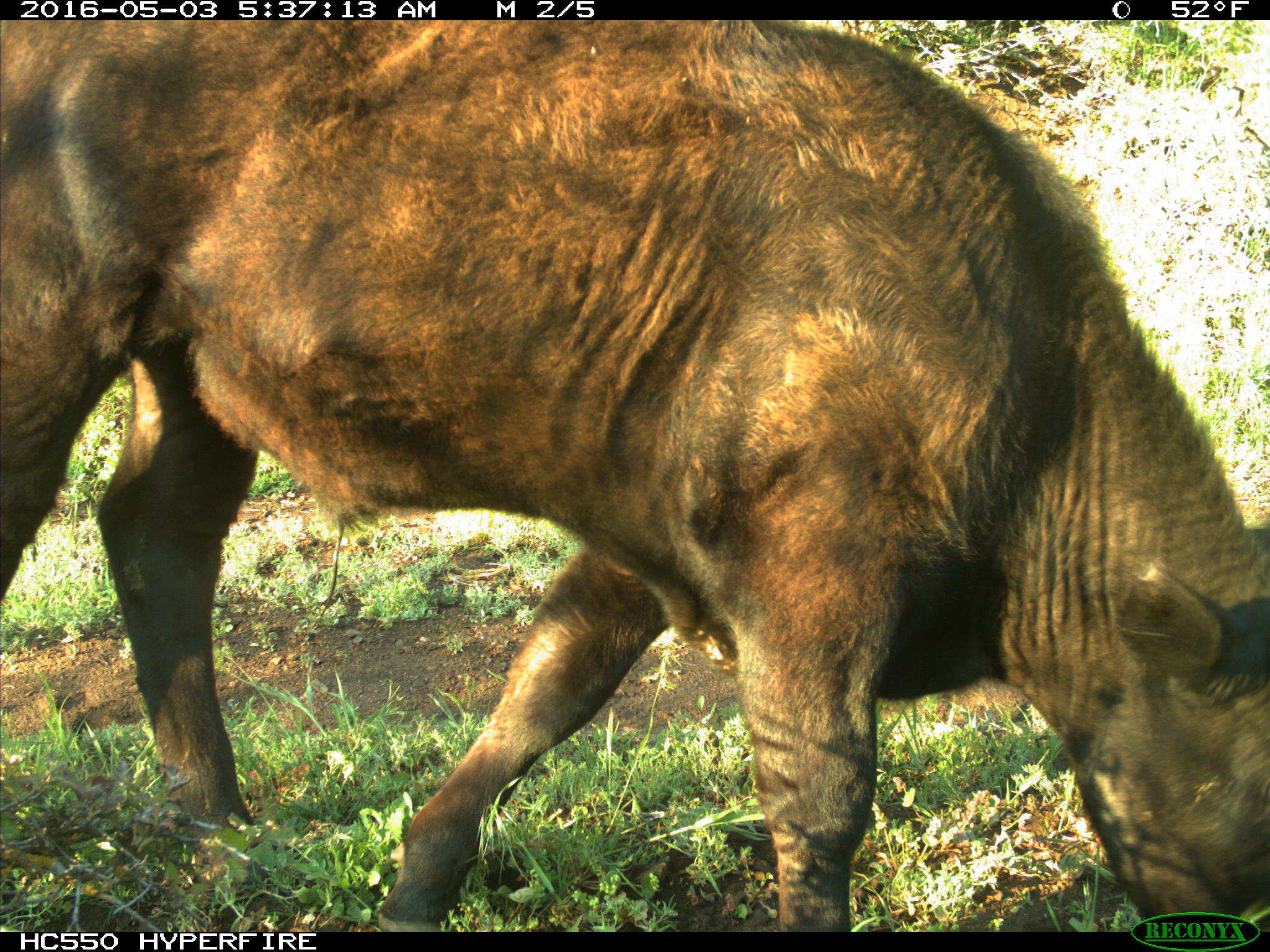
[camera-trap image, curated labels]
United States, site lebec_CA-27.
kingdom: Animalia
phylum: Chordata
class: Mammalia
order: Artiodactyla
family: Bovidae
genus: Bos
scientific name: Bos taurus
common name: domestic cow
Bos taurus (domestic cow).